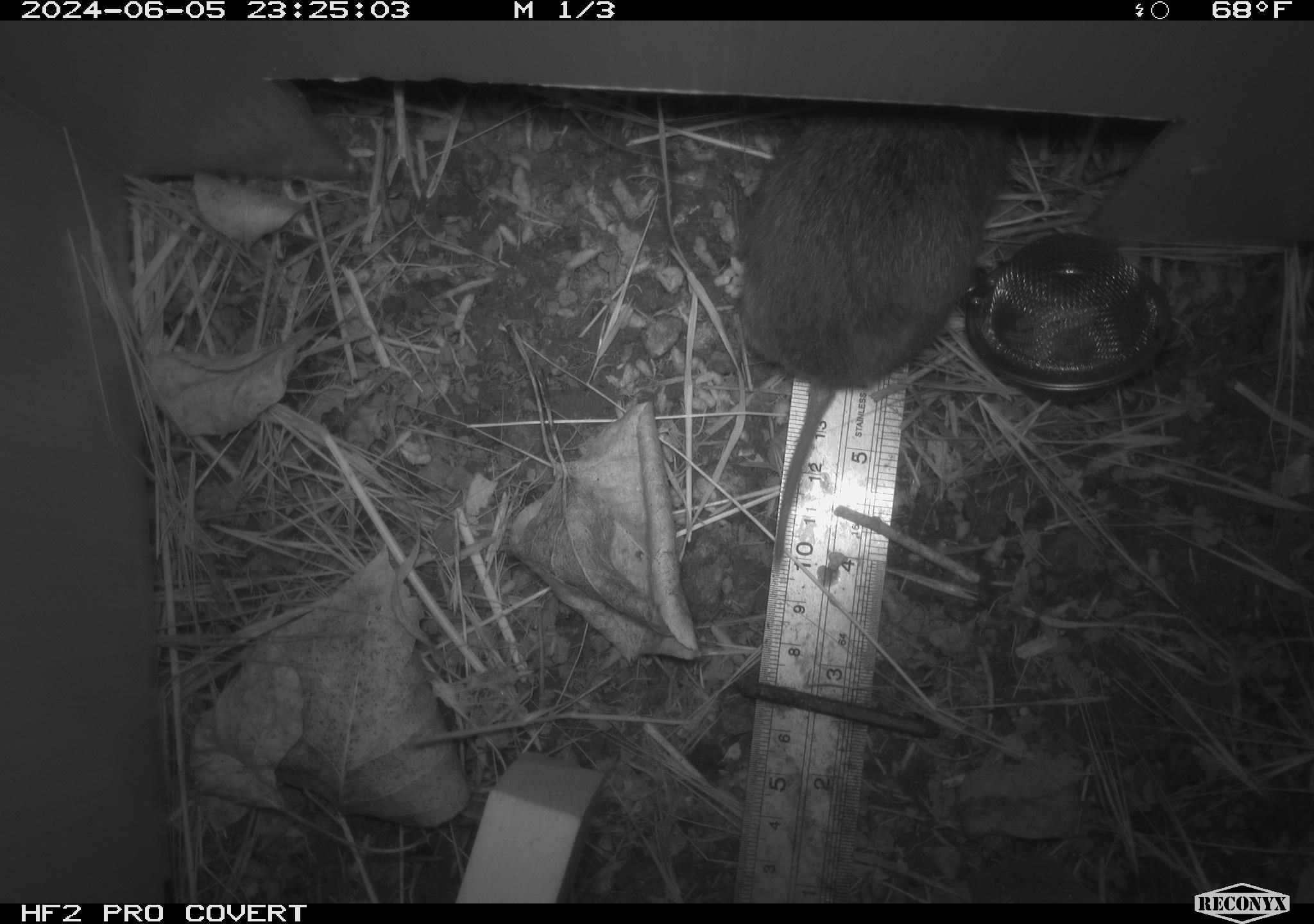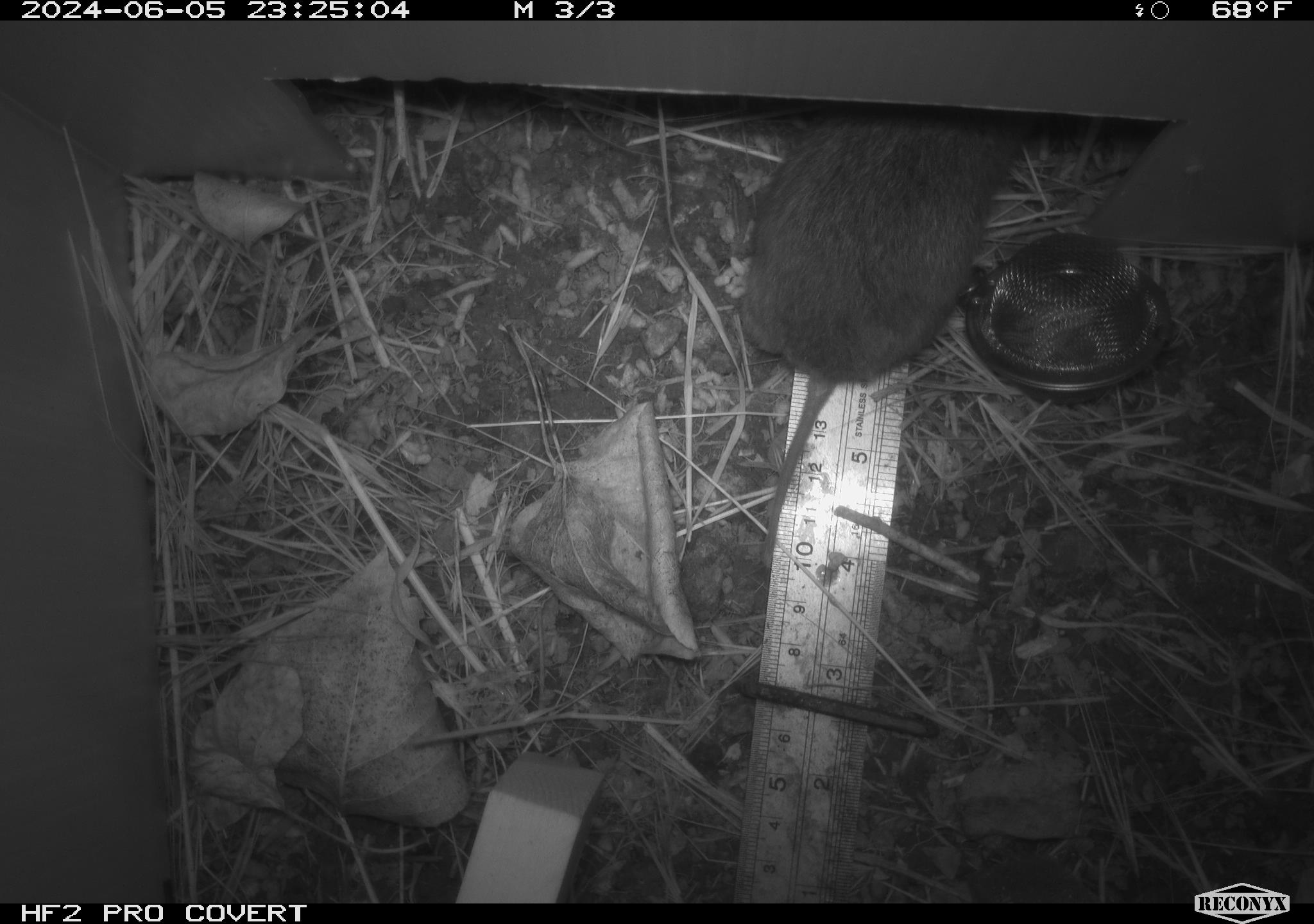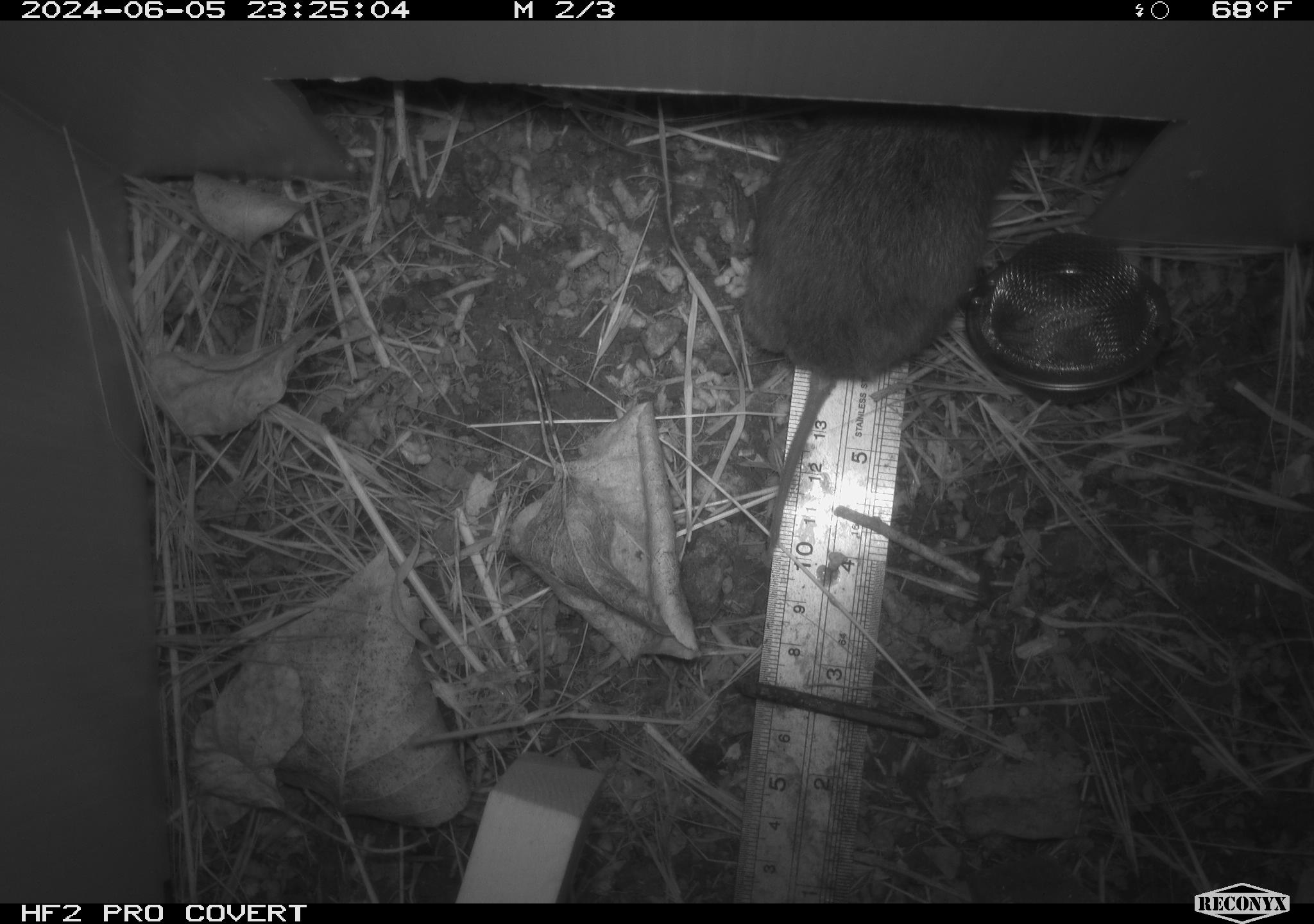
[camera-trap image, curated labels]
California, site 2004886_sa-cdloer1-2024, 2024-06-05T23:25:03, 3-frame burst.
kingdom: Animalia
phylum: Chordata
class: Mammalia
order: Rodentia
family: Cricetidae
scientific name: Arvicolinae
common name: voles, lemmings, and muskrats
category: arvicolinae subfamily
Arvicolinae subfamily (voles, lemmings, and muskrats) (Arvicolinae).